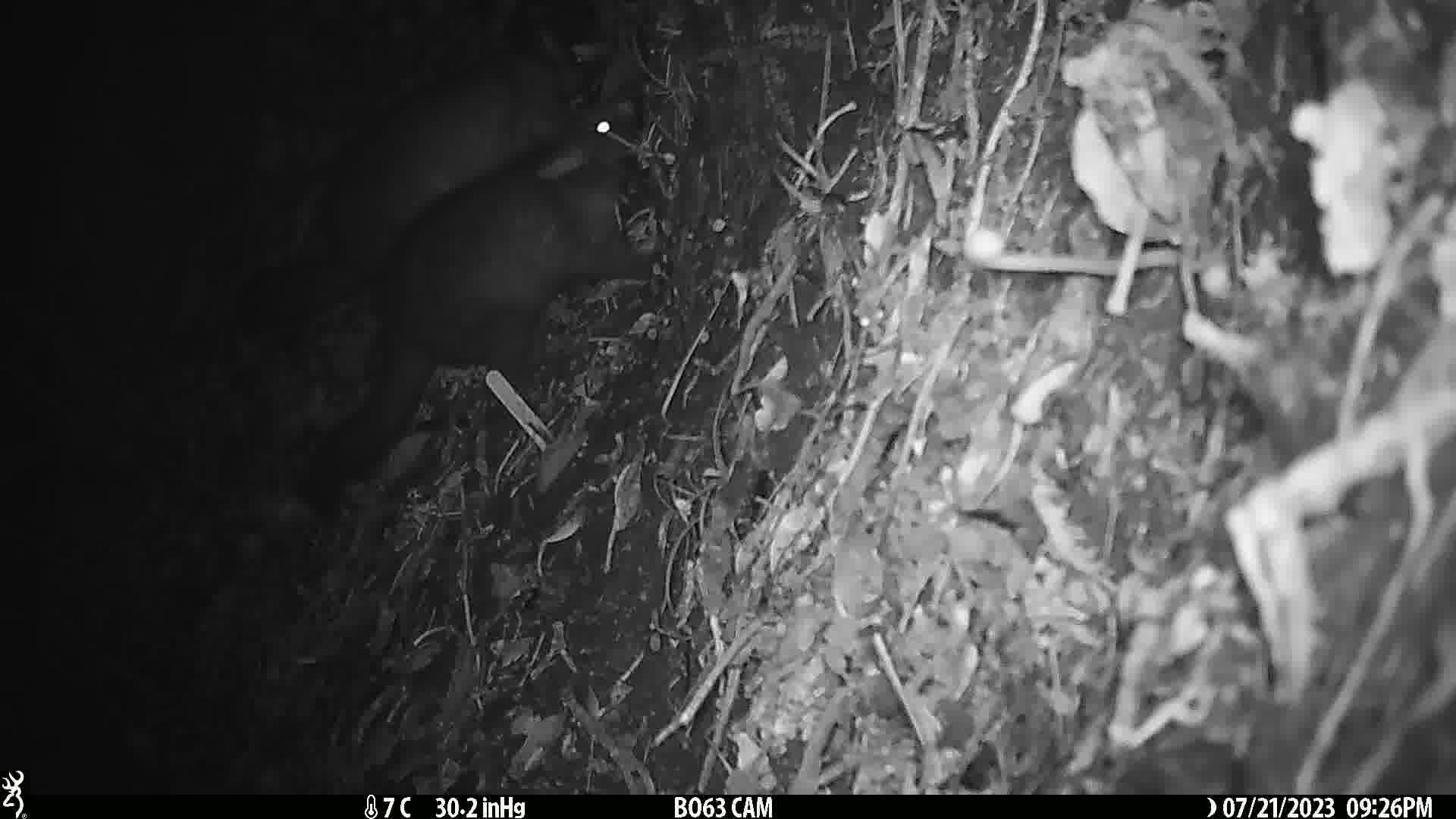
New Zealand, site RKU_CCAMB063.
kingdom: Animalia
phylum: Chordata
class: Mammalia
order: Diprotodontia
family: Phalangeridae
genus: Trichosurus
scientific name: Trichosurus vulpecula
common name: common brushtail possum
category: possum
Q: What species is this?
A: Possum (common brushtail possum) (Trichosurus vulpecula).